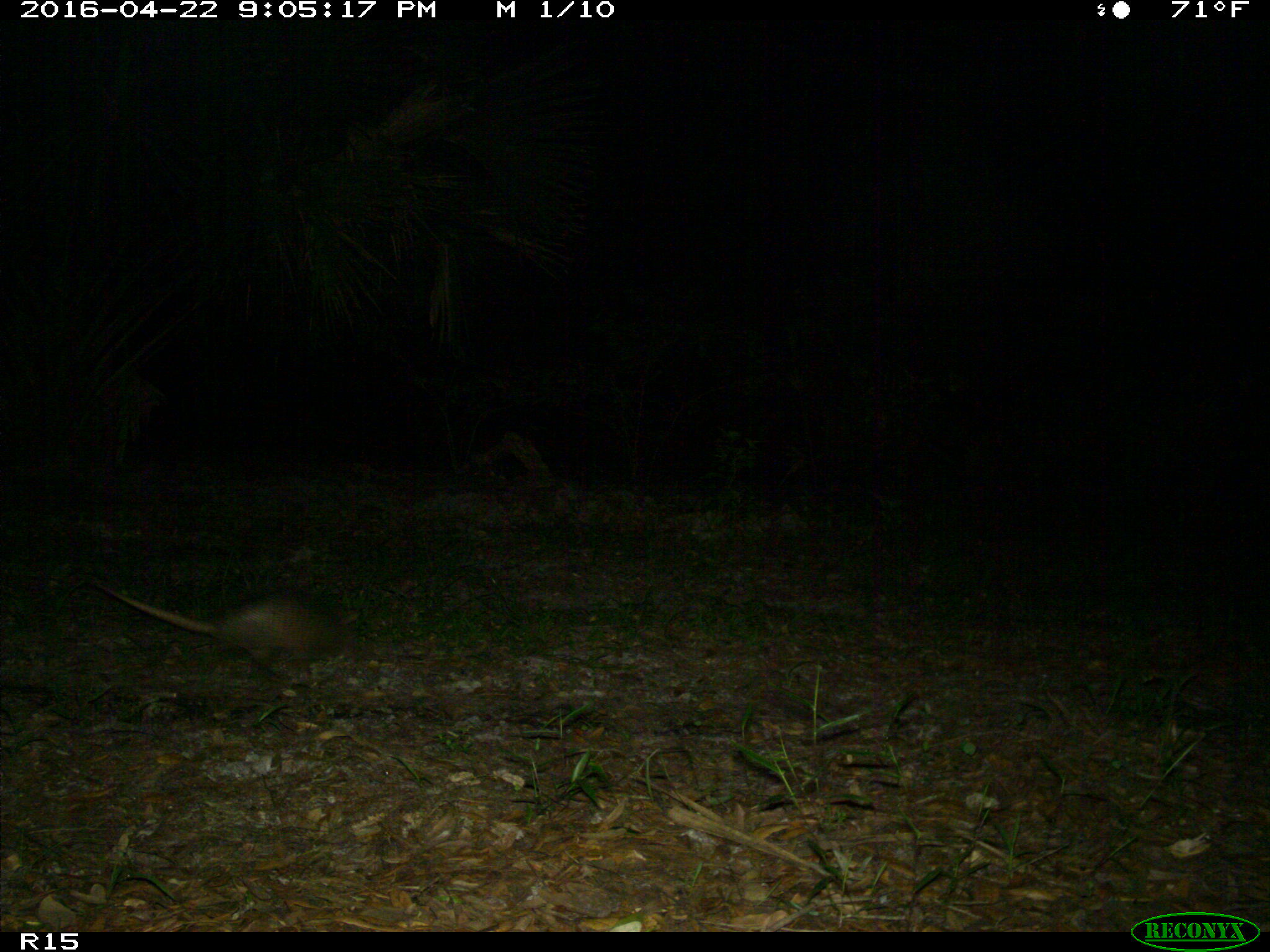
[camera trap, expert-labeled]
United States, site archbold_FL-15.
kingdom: Animalia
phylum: Chordata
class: Mammalia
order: Cingulata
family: Dasypodidae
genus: Dasypus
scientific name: Dasypus novemcinctus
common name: nine-banded armadillo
Dasypus novemcinctus (nine-banded armadillo).